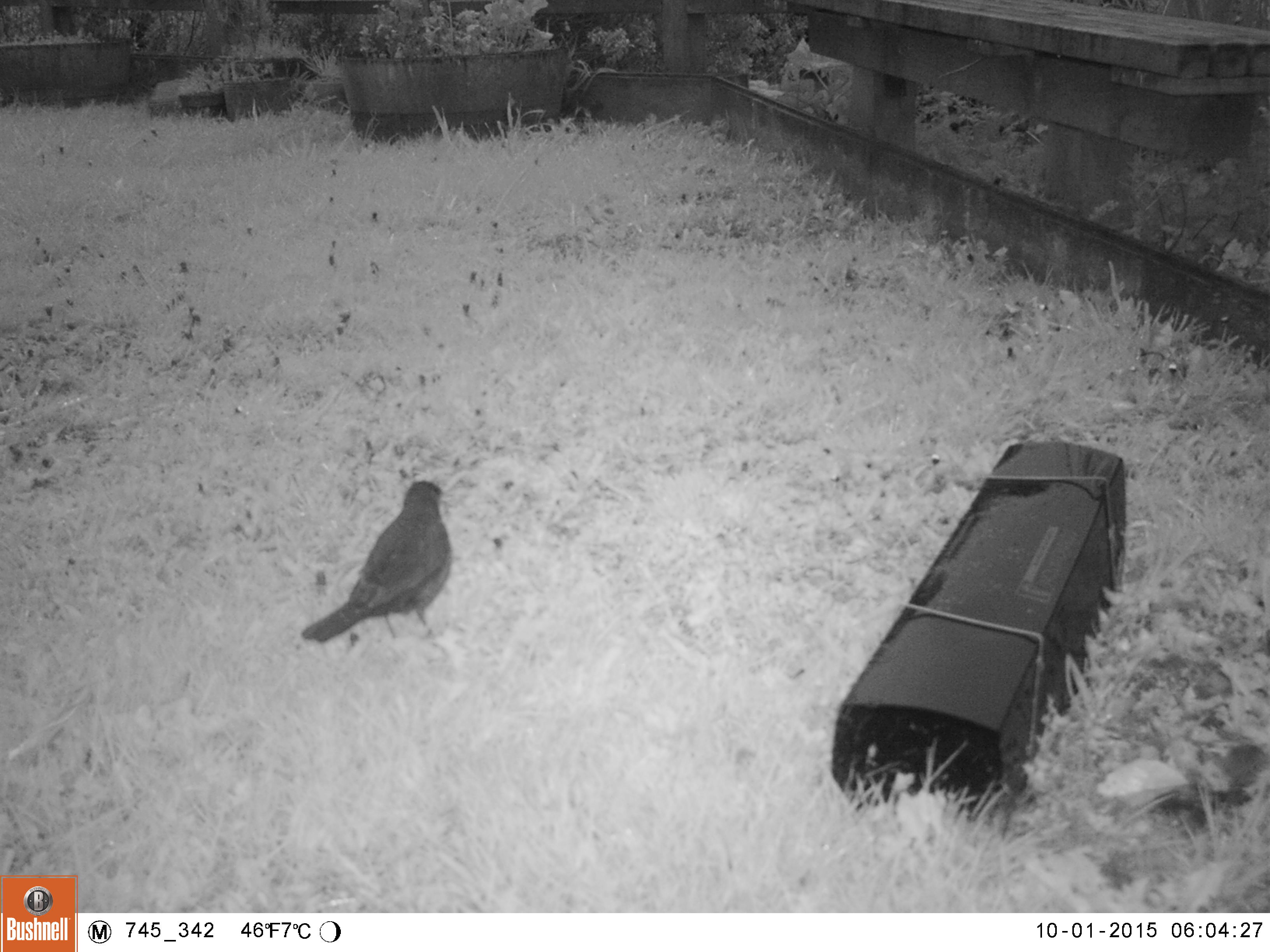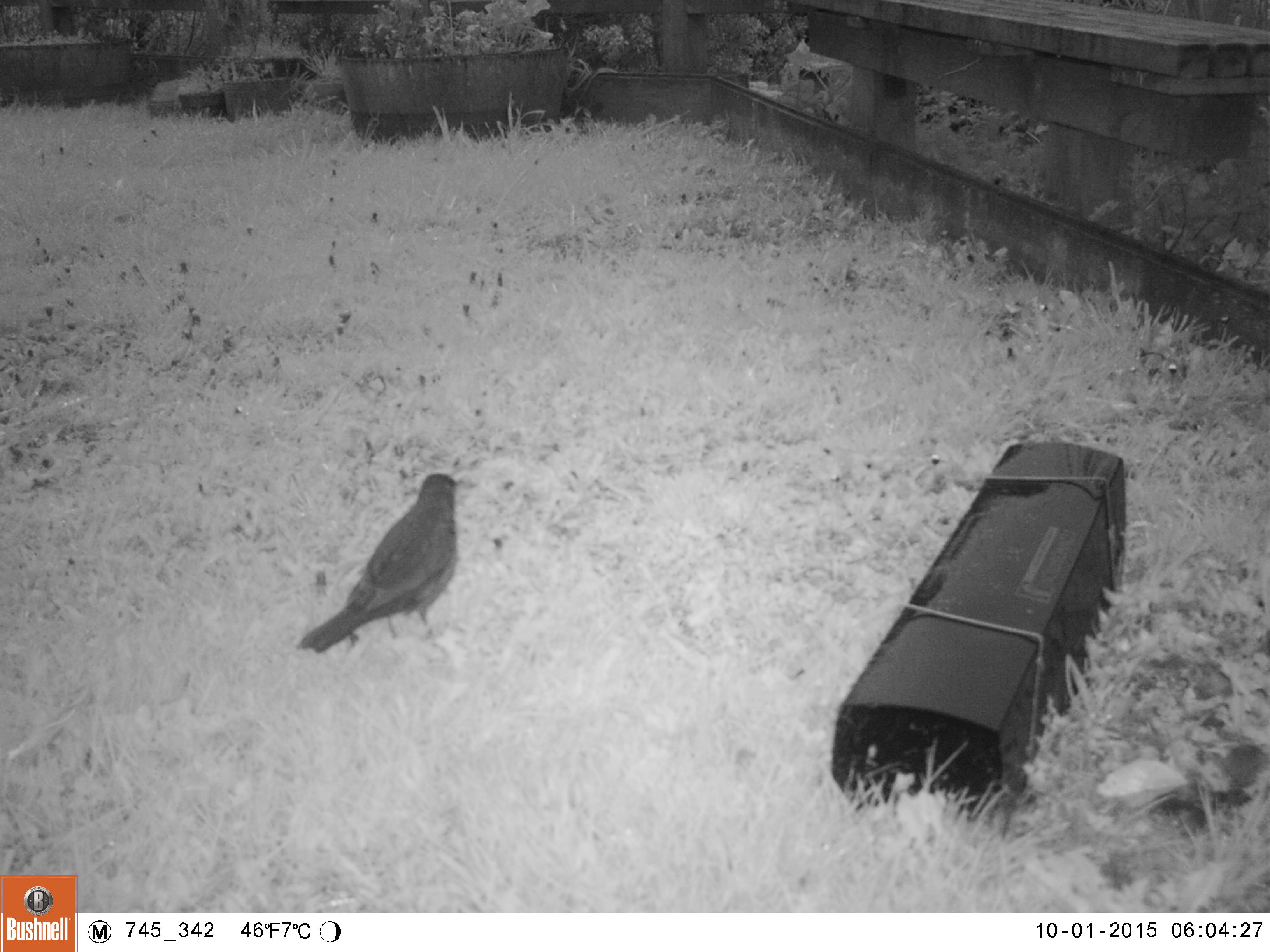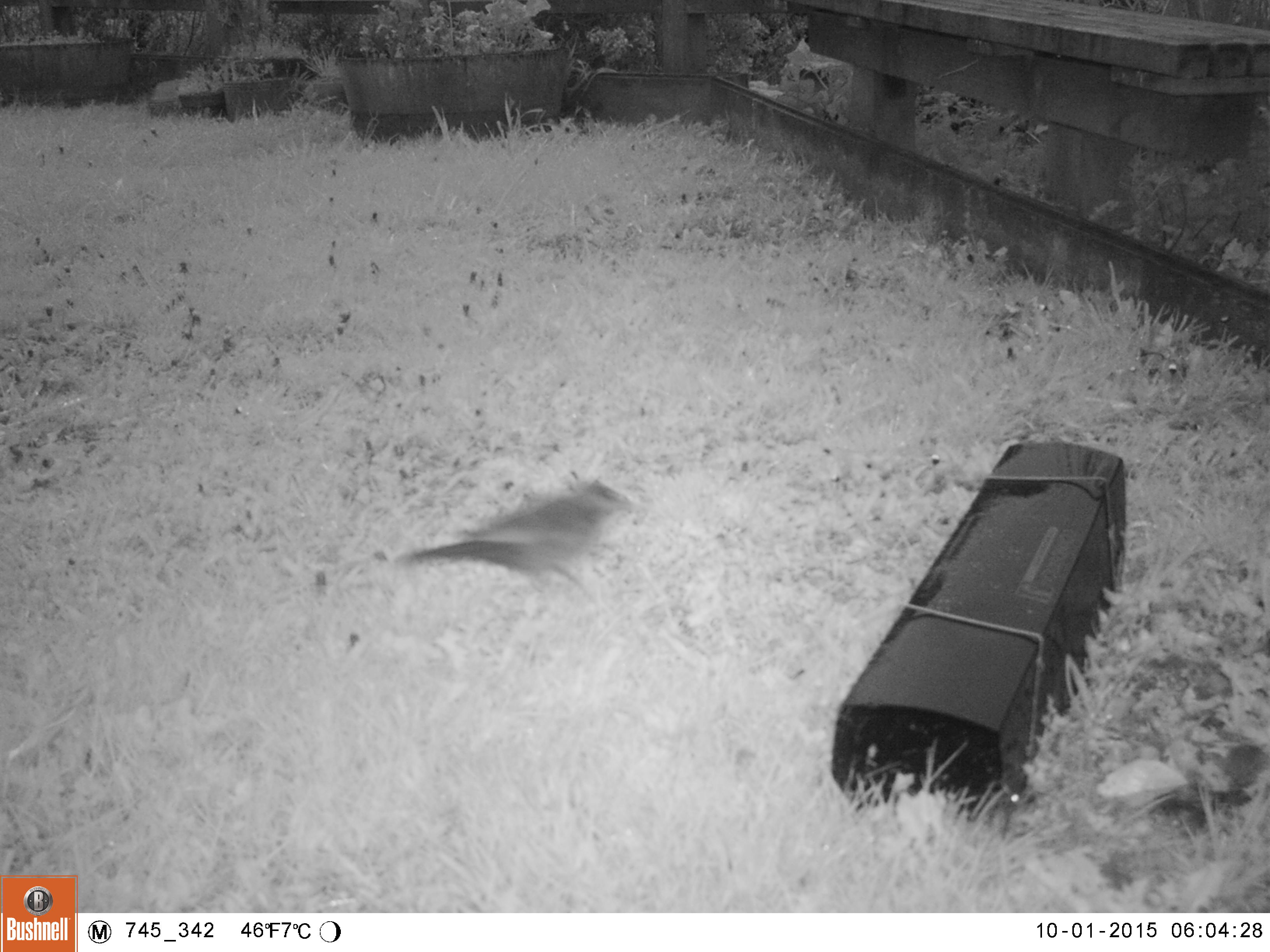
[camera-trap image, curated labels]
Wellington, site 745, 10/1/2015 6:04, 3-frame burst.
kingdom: Animalia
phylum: Chordata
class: Aves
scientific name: Aves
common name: bird